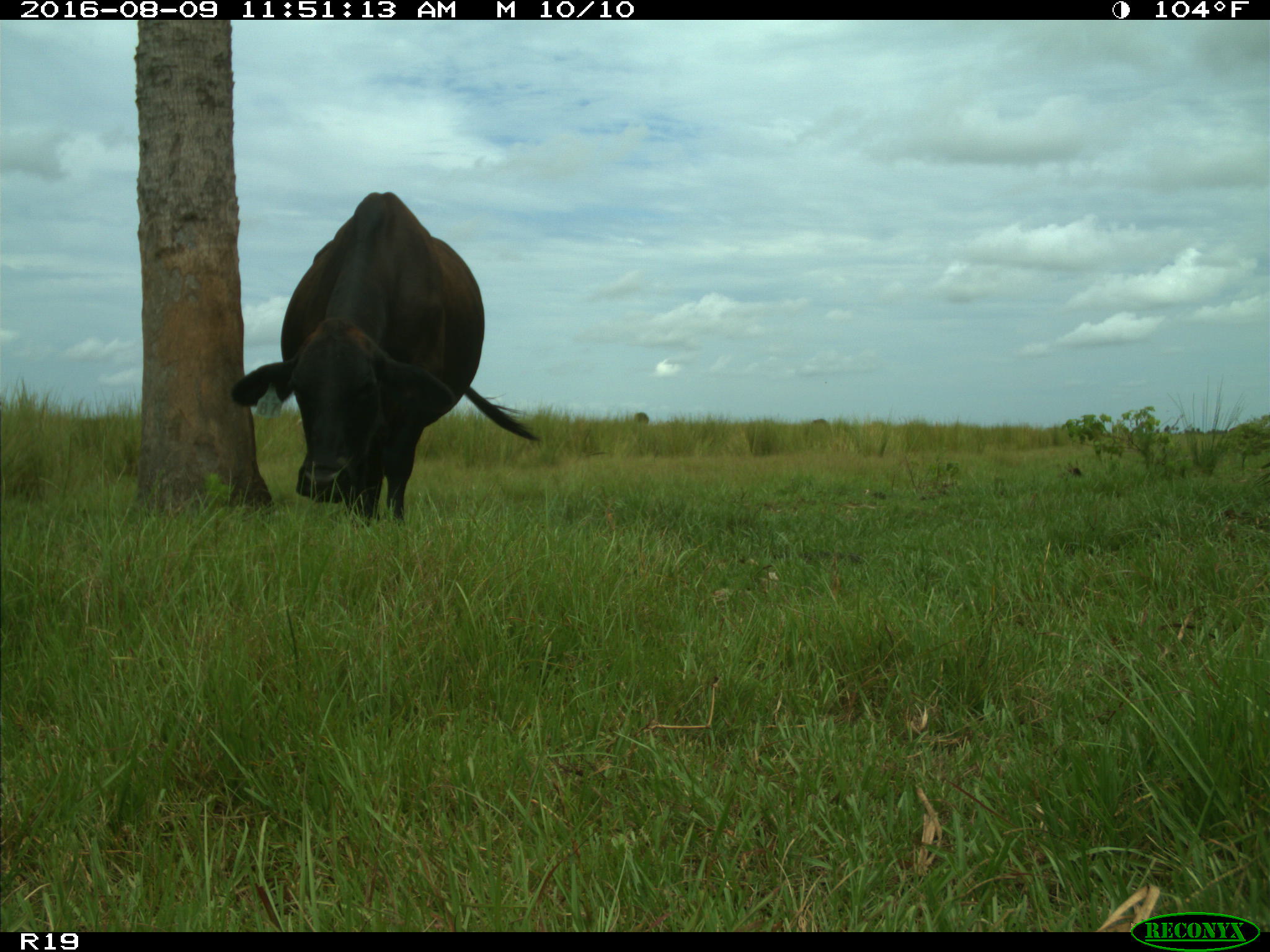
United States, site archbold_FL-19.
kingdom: Animalia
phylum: Chordata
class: Mammalia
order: Artiodactyla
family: Bovidae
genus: Bos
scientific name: Bos taurus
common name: domestic cow